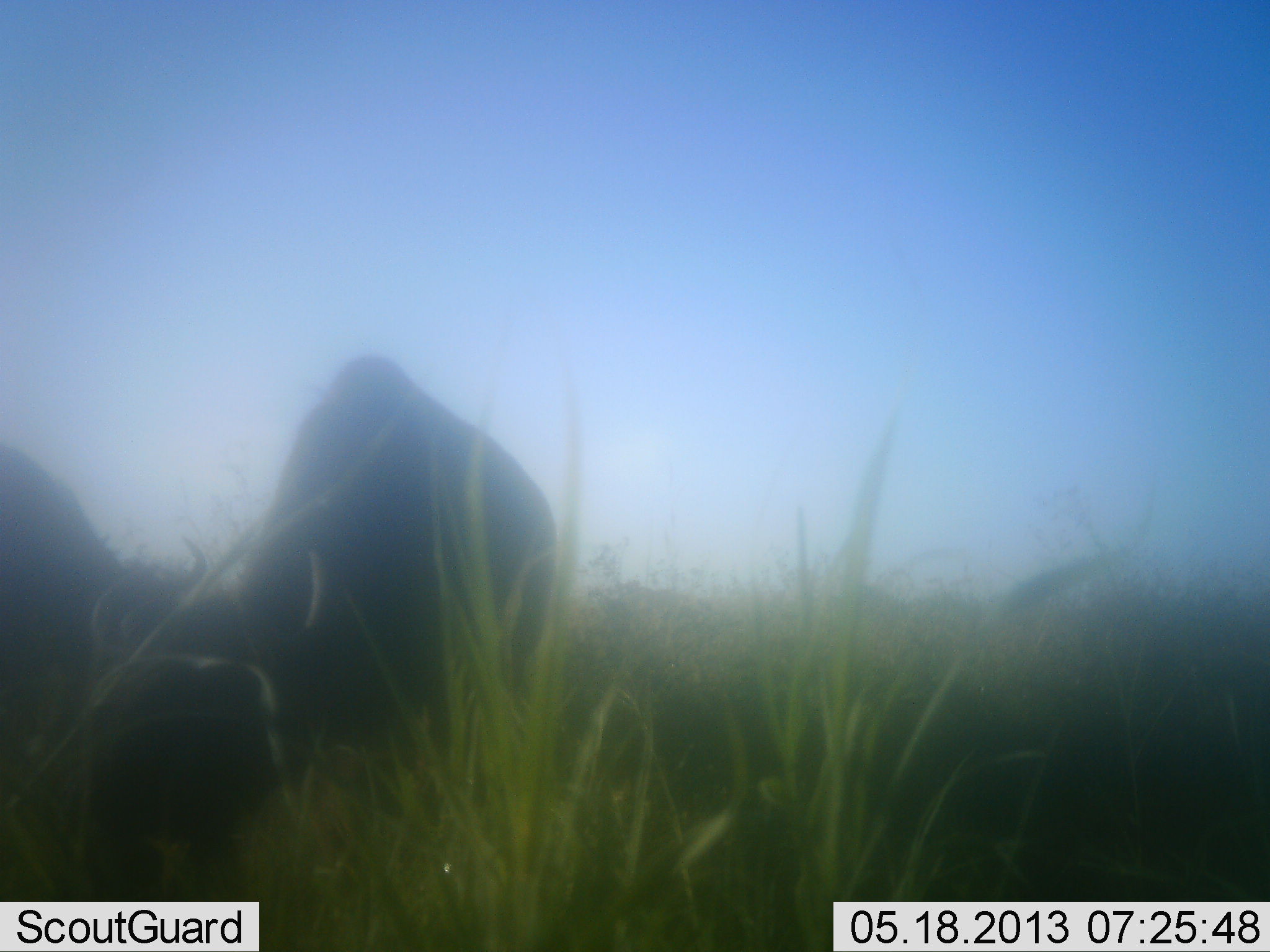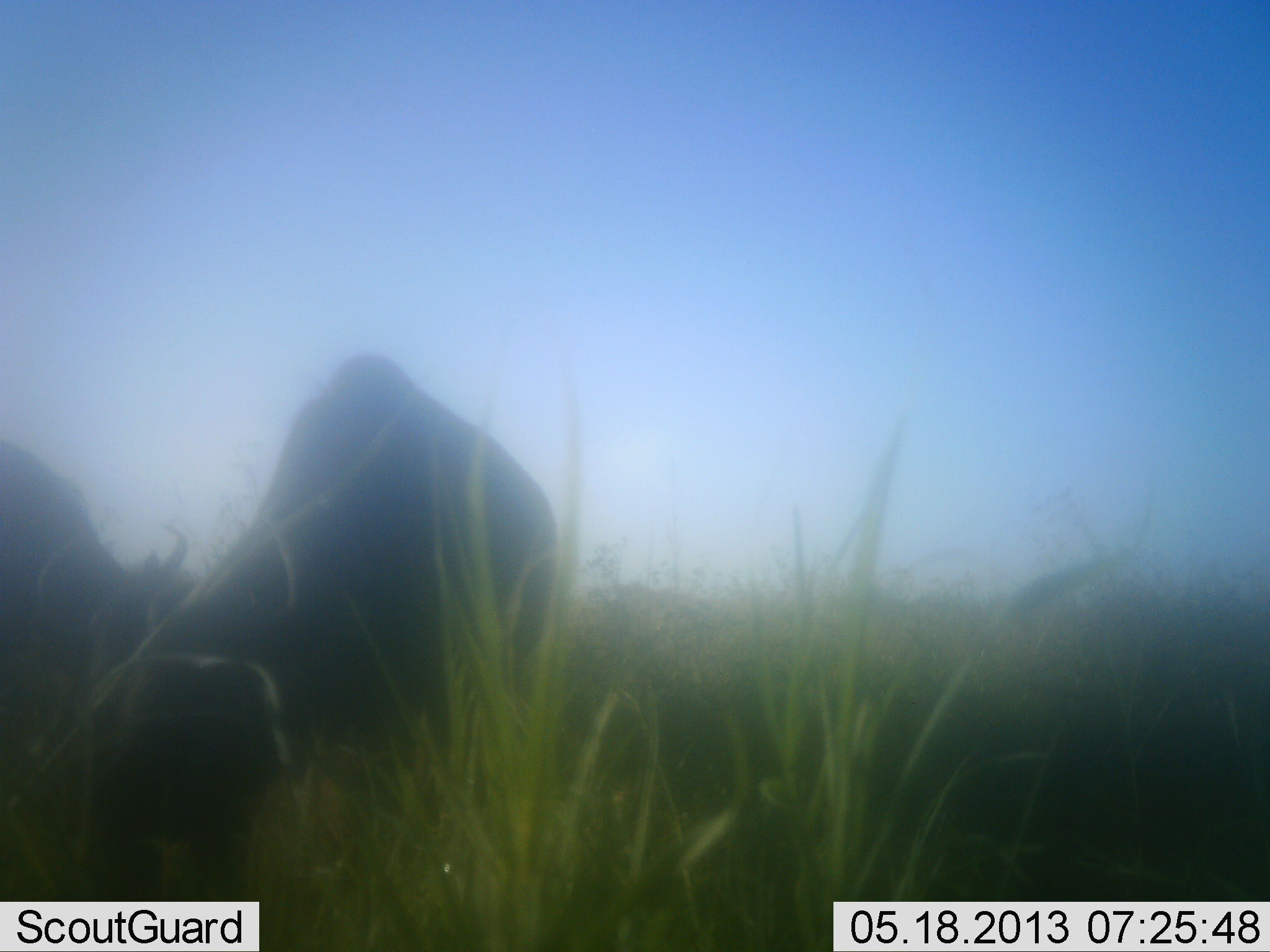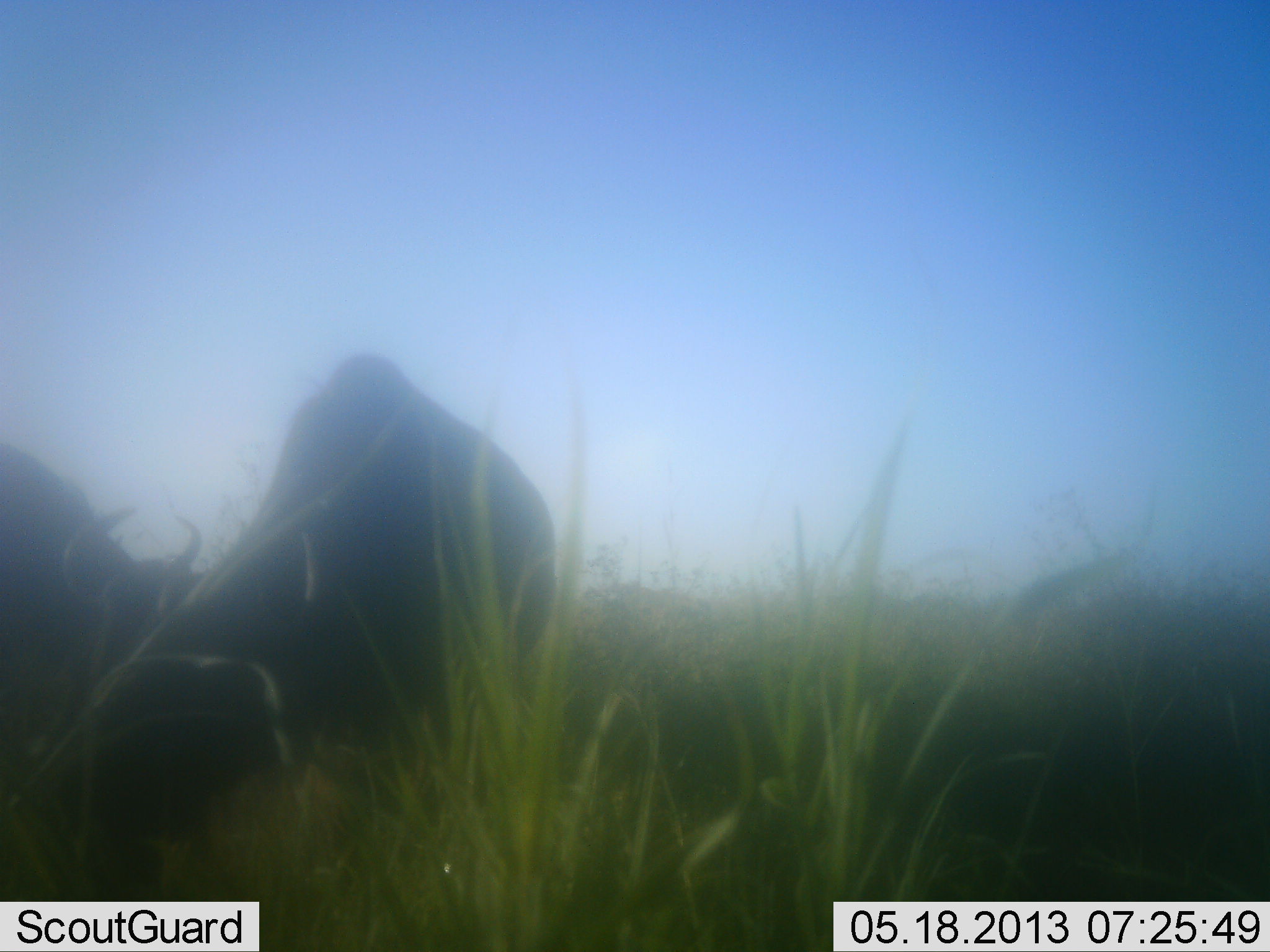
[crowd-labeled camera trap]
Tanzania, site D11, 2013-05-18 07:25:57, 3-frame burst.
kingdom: Animalia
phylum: Chordata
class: Mammalia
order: Artiodactyla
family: Bovidae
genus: Connochaetes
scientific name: Connochaetes taurinus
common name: blue wildebeest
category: wildebeest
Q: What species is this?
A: Wildebeest (blue wildebeest) (Connochaetes taurinus).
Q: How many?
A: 2.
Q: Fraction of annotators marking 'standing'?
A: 14%.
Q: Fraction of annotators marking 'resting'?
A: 0%.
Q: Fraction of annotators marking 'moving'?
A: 0%.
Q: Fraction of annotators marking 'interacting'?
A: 0%.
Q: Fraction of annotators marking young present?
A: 0%.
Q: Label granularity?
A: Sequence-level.